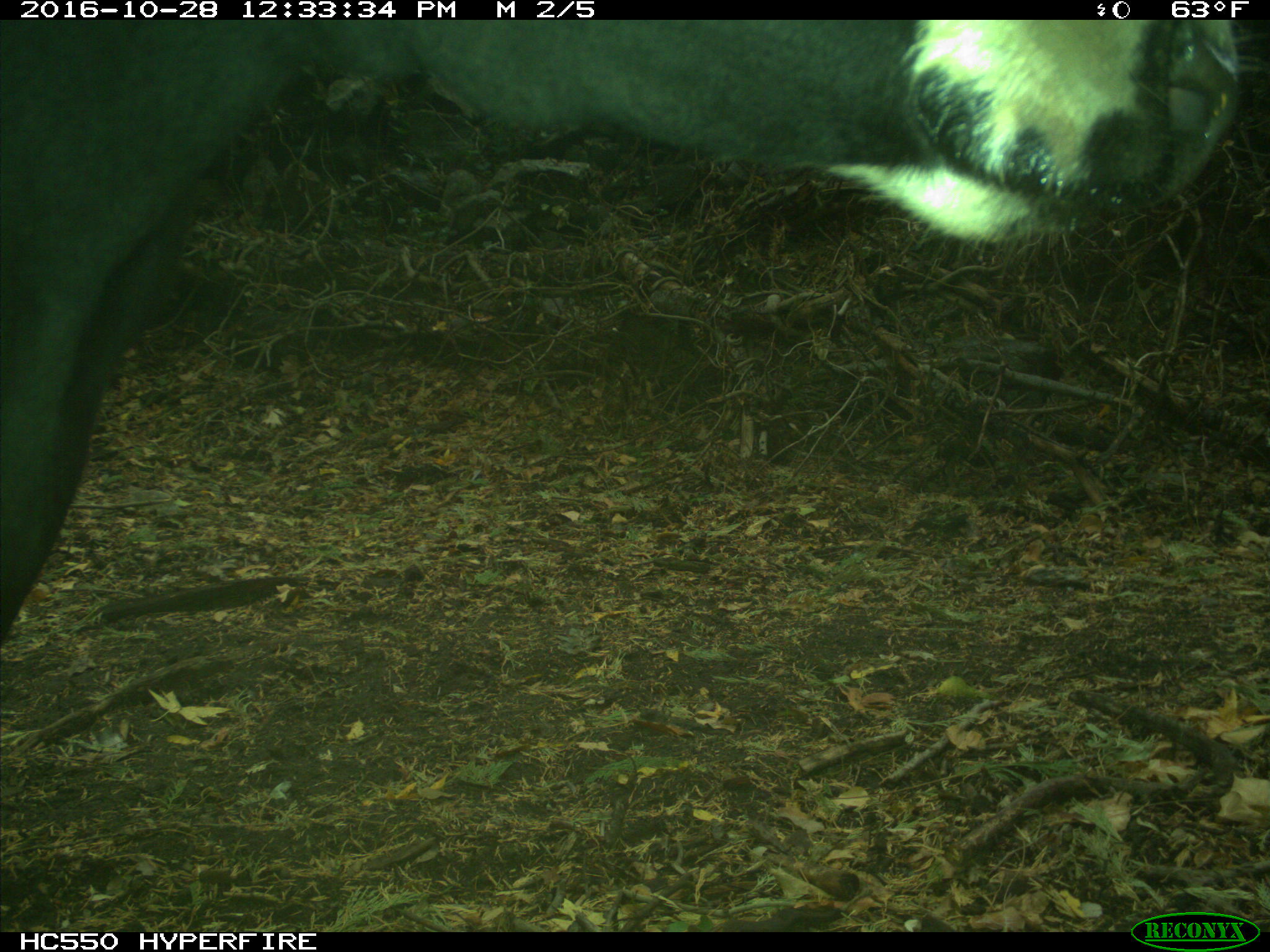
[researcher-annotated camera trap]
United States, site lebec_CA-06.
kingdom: Animalia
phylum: Chordata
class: Mammalia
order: Artiodactyla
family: Bovidae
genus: Bos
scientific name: Bos taurus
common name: domestic cow